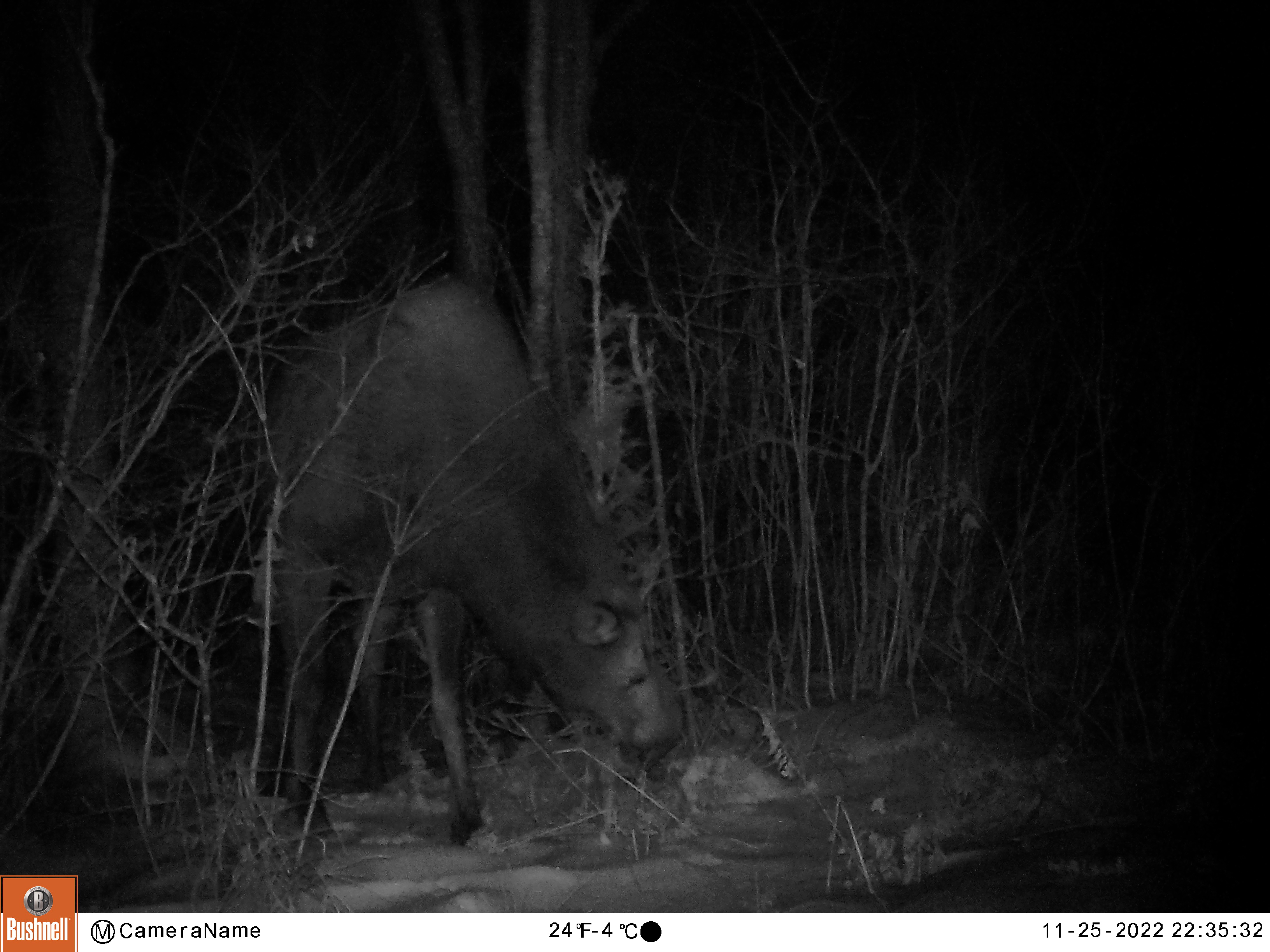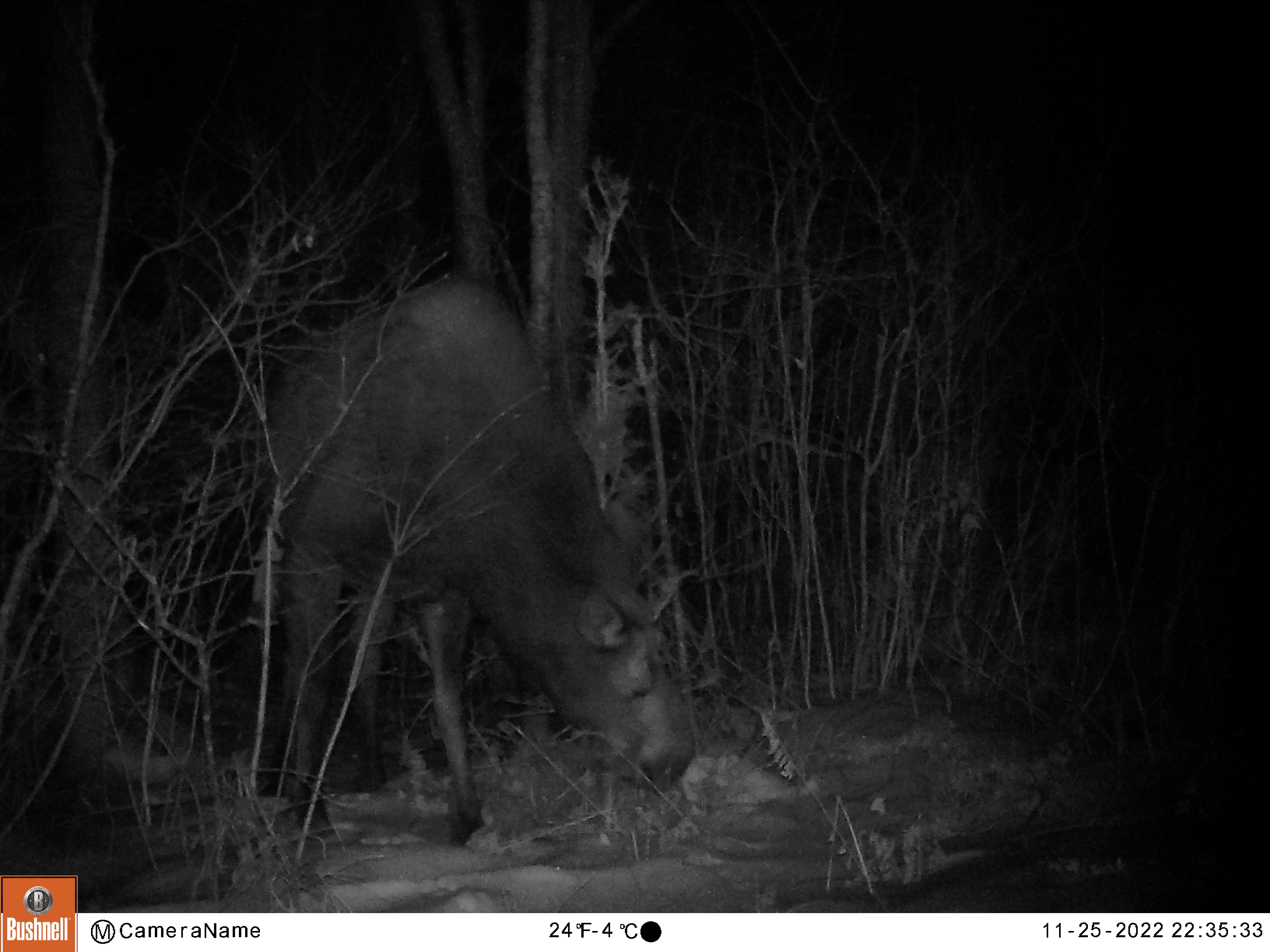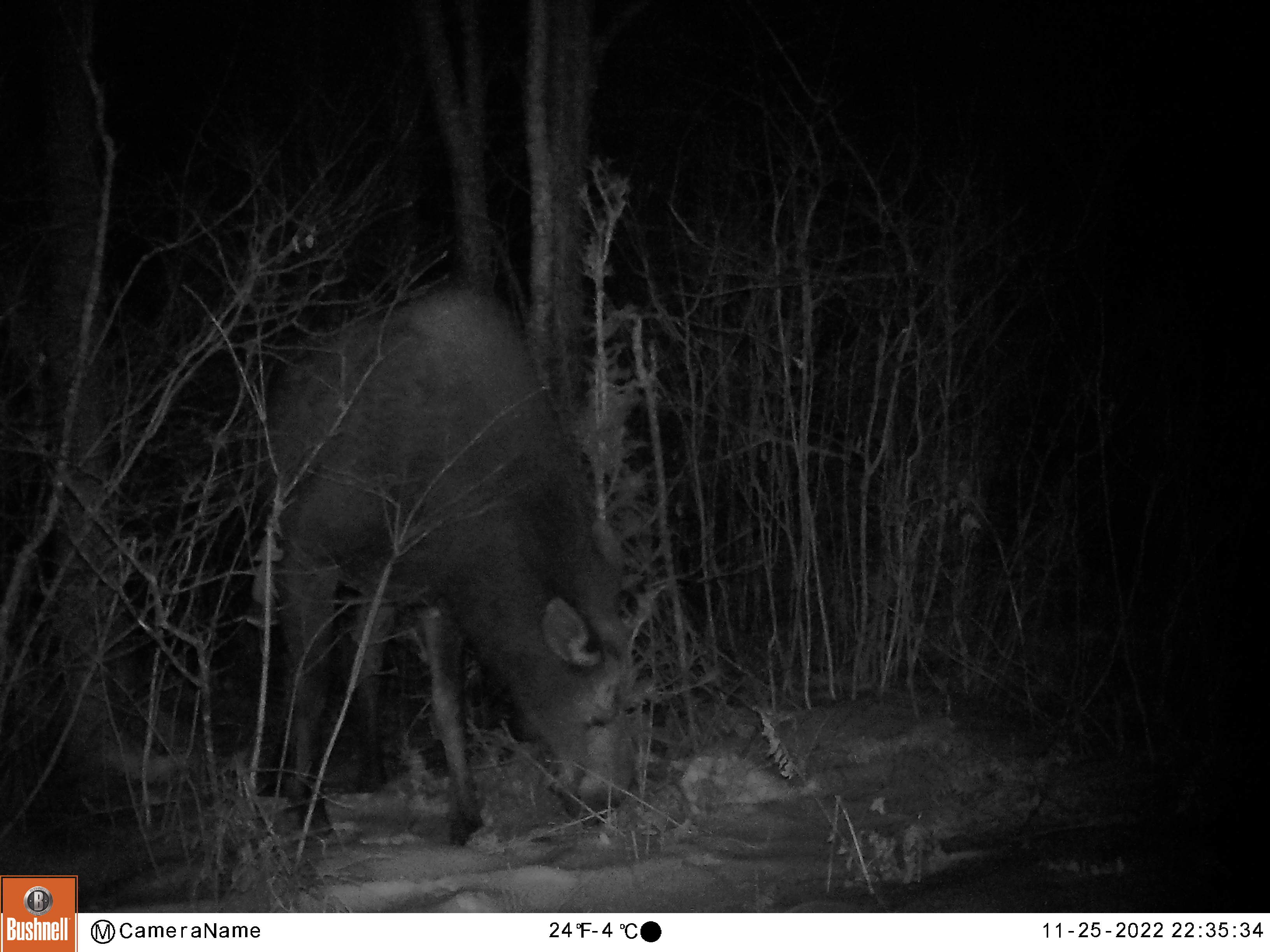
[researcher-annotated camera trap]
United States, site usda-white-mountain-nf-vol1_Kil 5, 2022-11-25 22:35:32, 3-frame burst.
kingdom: Animalia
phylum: Chordata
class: Mammalia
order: Artiodactyla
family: Cervidae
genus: Alces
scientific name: Alces alces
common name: moose